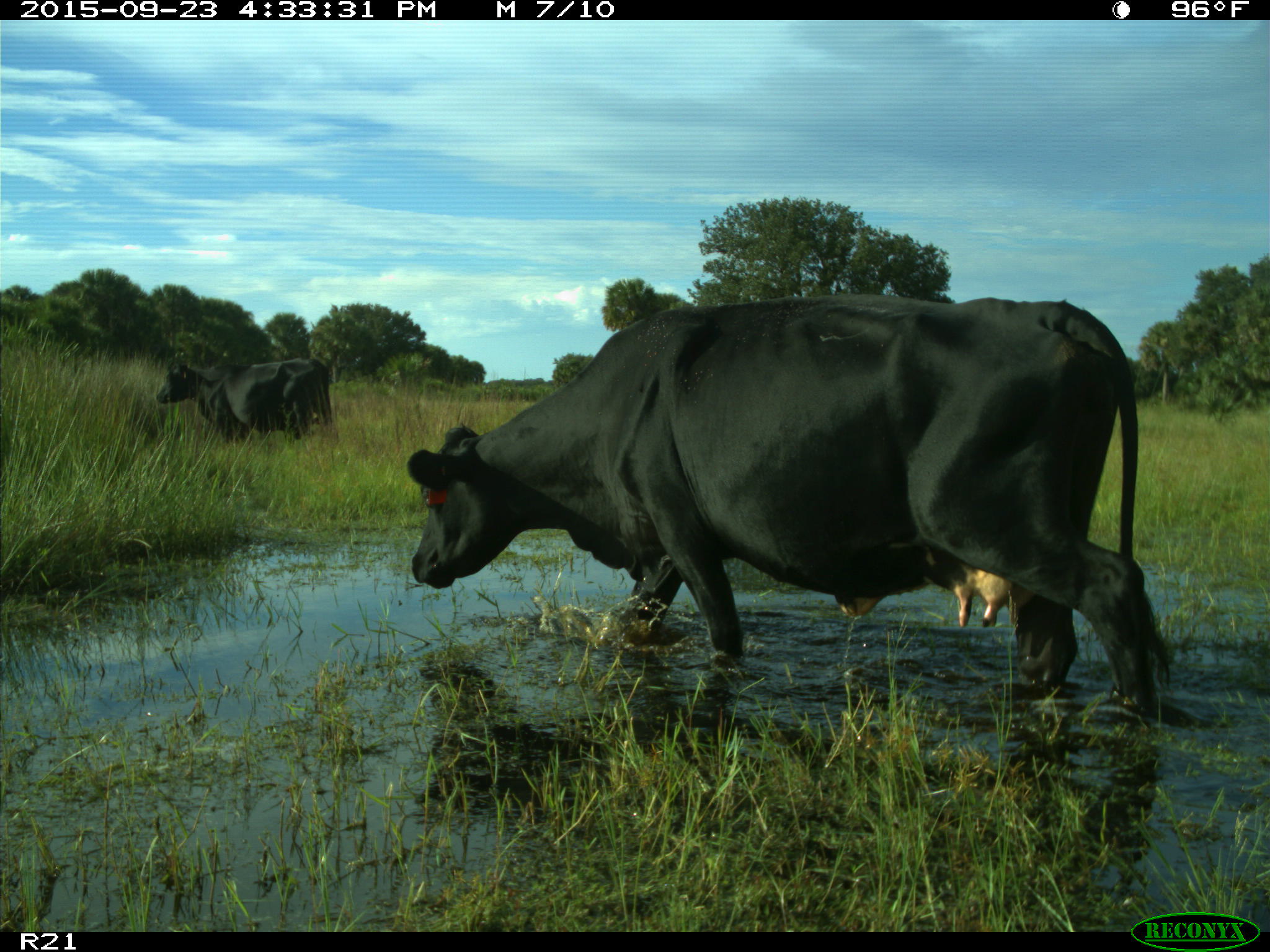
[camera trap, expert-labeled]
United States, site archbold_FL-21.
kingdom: Animalia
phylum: Chordata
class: Mammalia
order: Artiodactyla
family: Bovidae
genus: Bos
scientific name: Bos taurus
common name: domestic cow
Bos taurus (domestic cow).